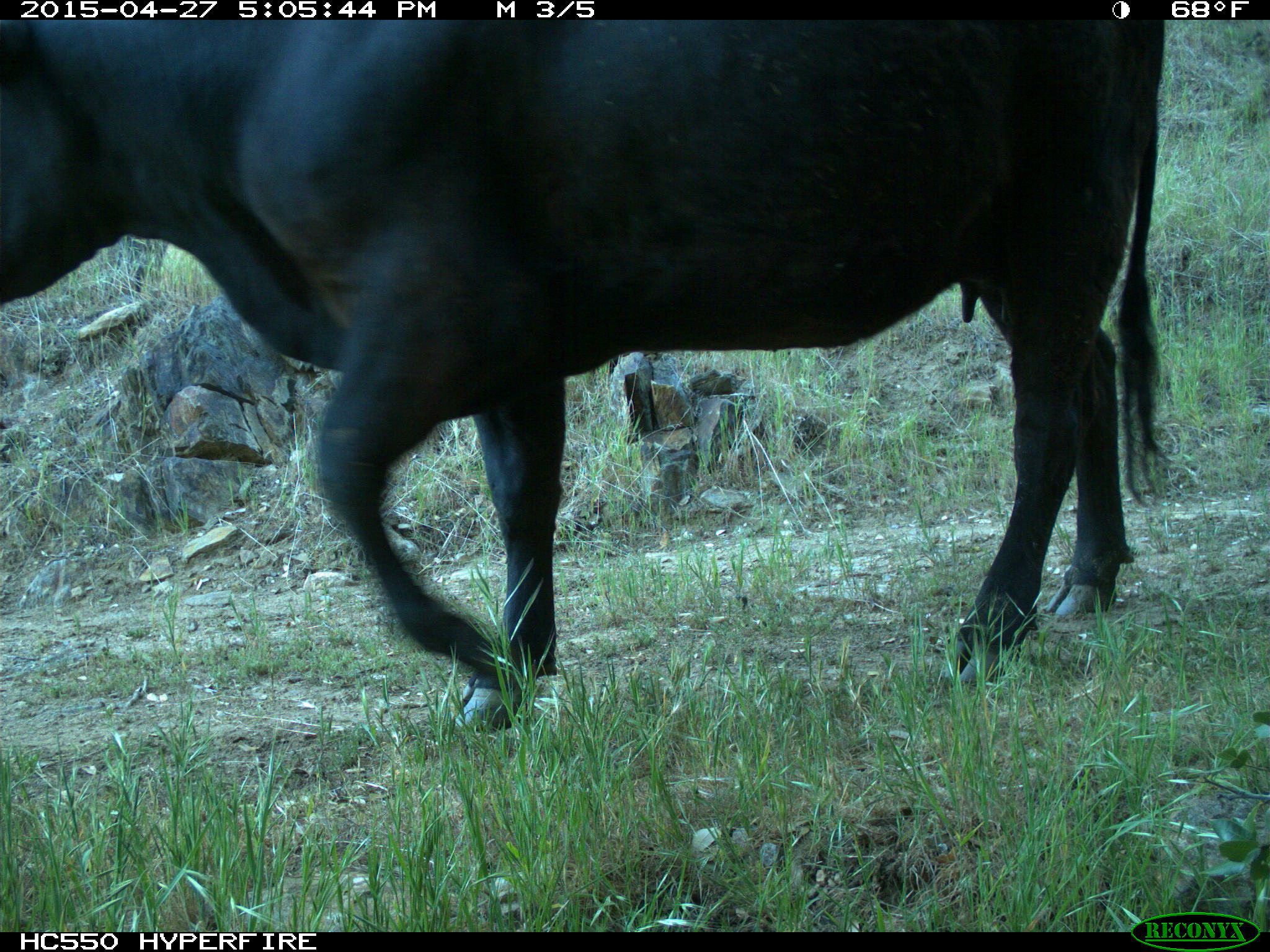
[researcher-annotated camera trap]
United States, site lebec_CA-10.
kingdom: Animalia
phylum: Chordata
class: Mammalia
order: Artiodactyla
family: Bovidae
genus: Bos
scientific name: Bos taurus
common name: domestic cow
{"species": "Bos taurus (domestic cow)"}